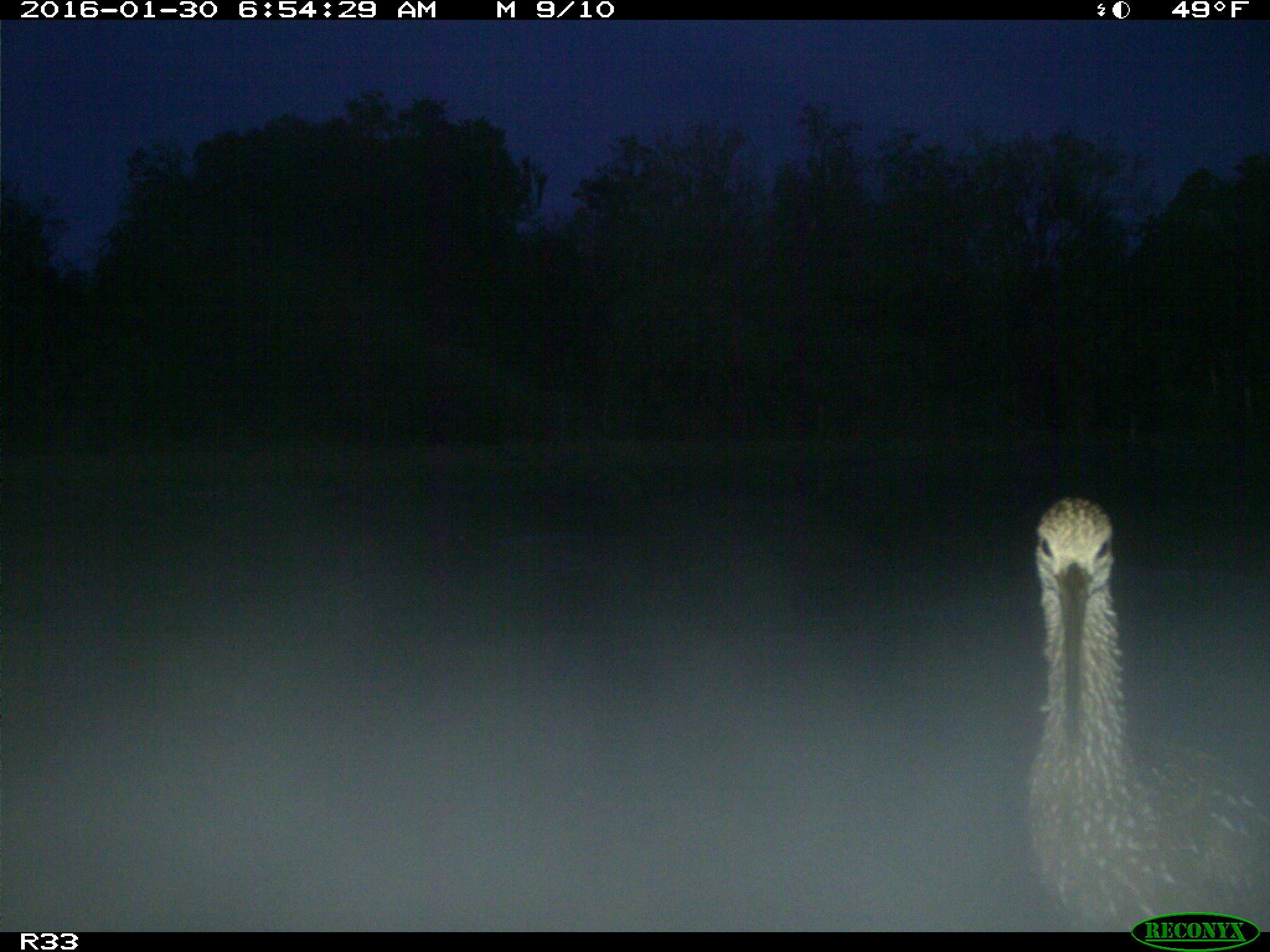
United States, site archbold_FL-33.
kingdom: Animalia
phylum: Chordata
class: Aves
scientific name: Aves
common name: birds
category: unidentified bird